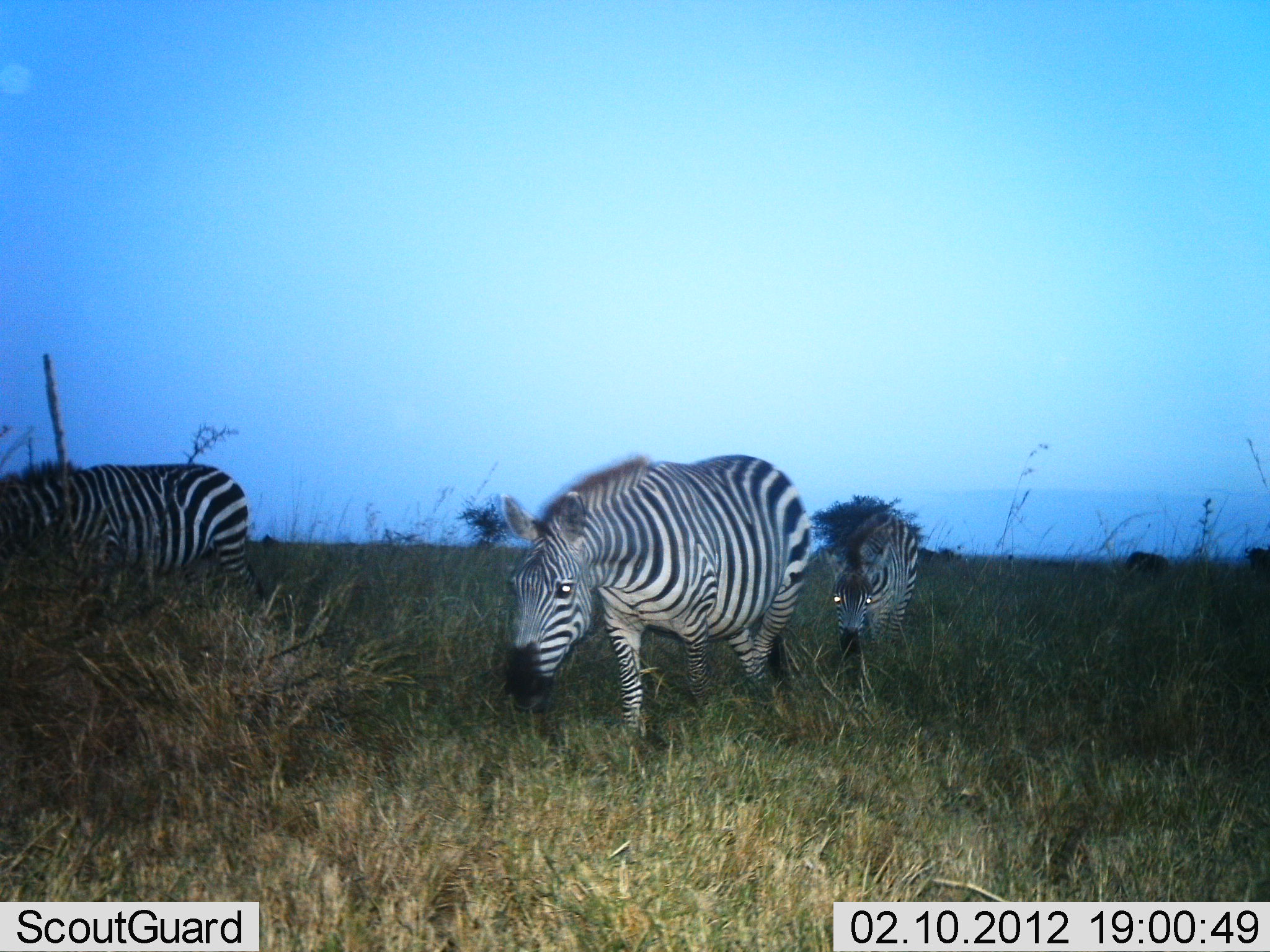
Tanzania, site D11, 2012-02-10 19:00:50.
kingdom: Animalia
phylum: Chordata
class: Mammalia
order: Perissodactyla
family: Equidae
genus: Equus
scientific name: Equus quagga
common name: plains zebra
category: zebra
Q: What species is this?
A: Zebra (plains zebra) (Equus quagga).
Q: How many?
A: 3.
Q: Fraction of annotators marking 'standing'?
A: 14%.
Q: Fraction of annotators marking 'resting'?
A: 0%.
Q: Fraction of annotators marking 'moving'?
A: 93%.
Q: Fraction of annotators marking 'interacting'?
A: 0%.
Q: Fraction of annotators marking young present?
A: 21%.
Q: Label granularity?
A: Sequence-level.